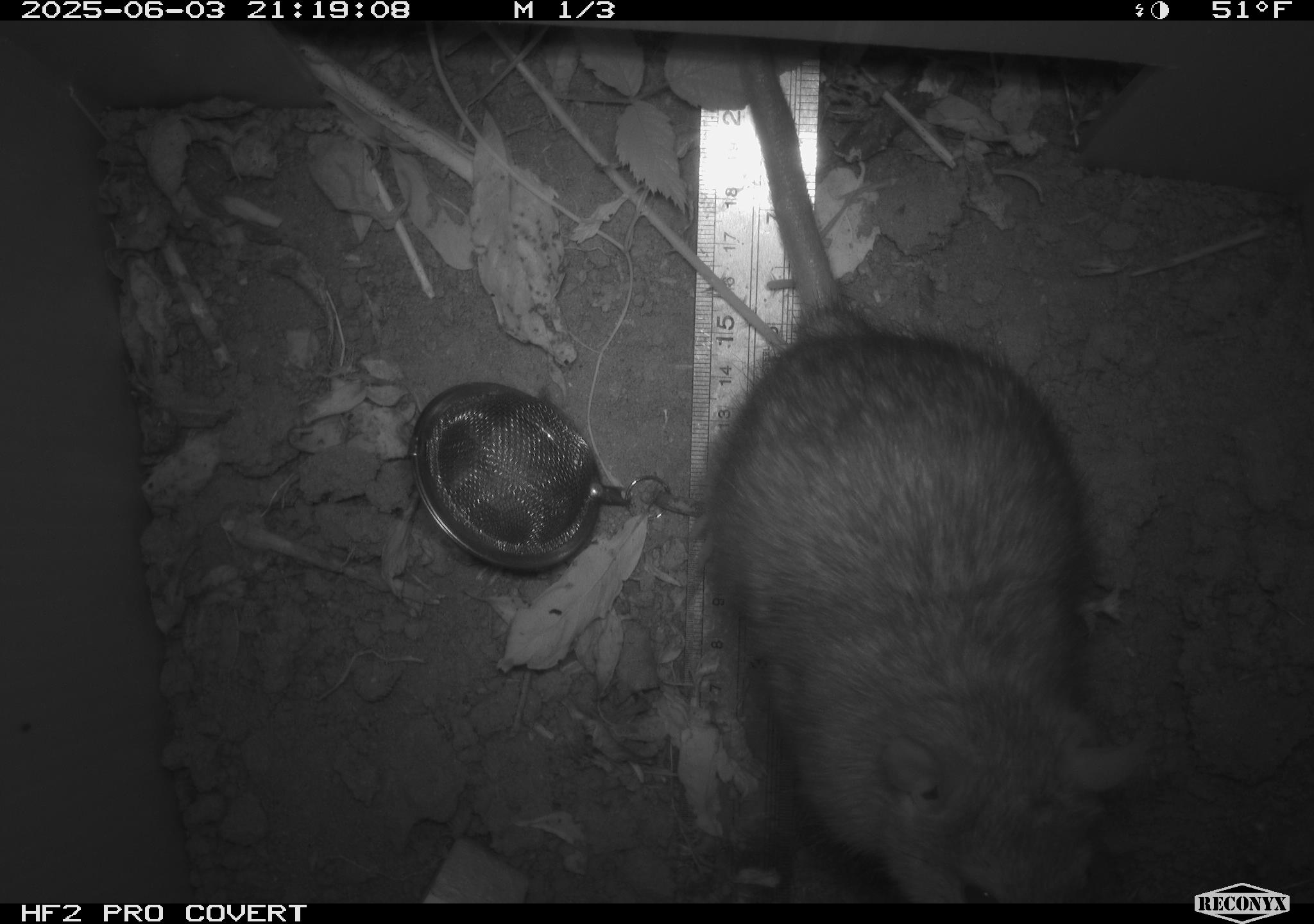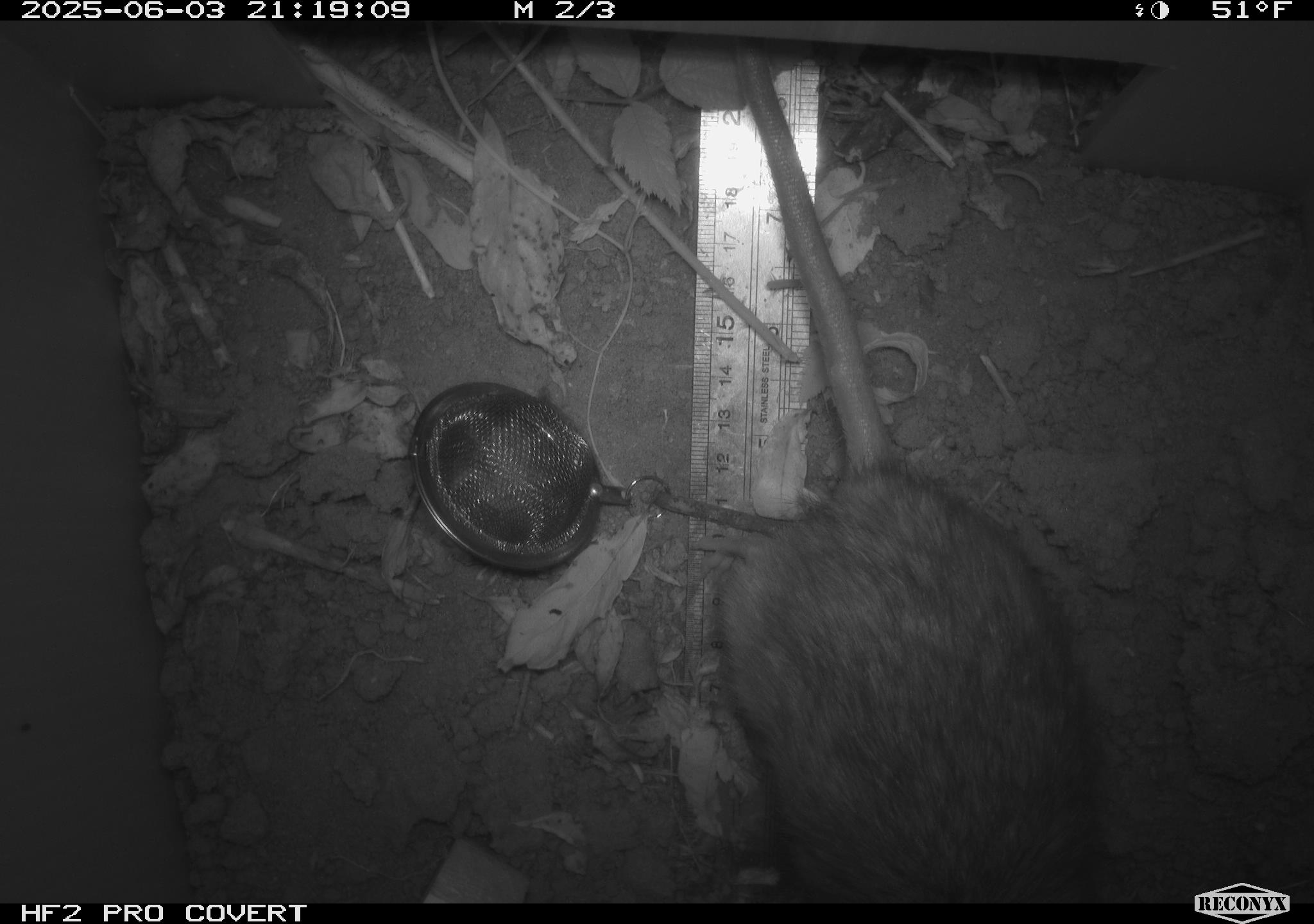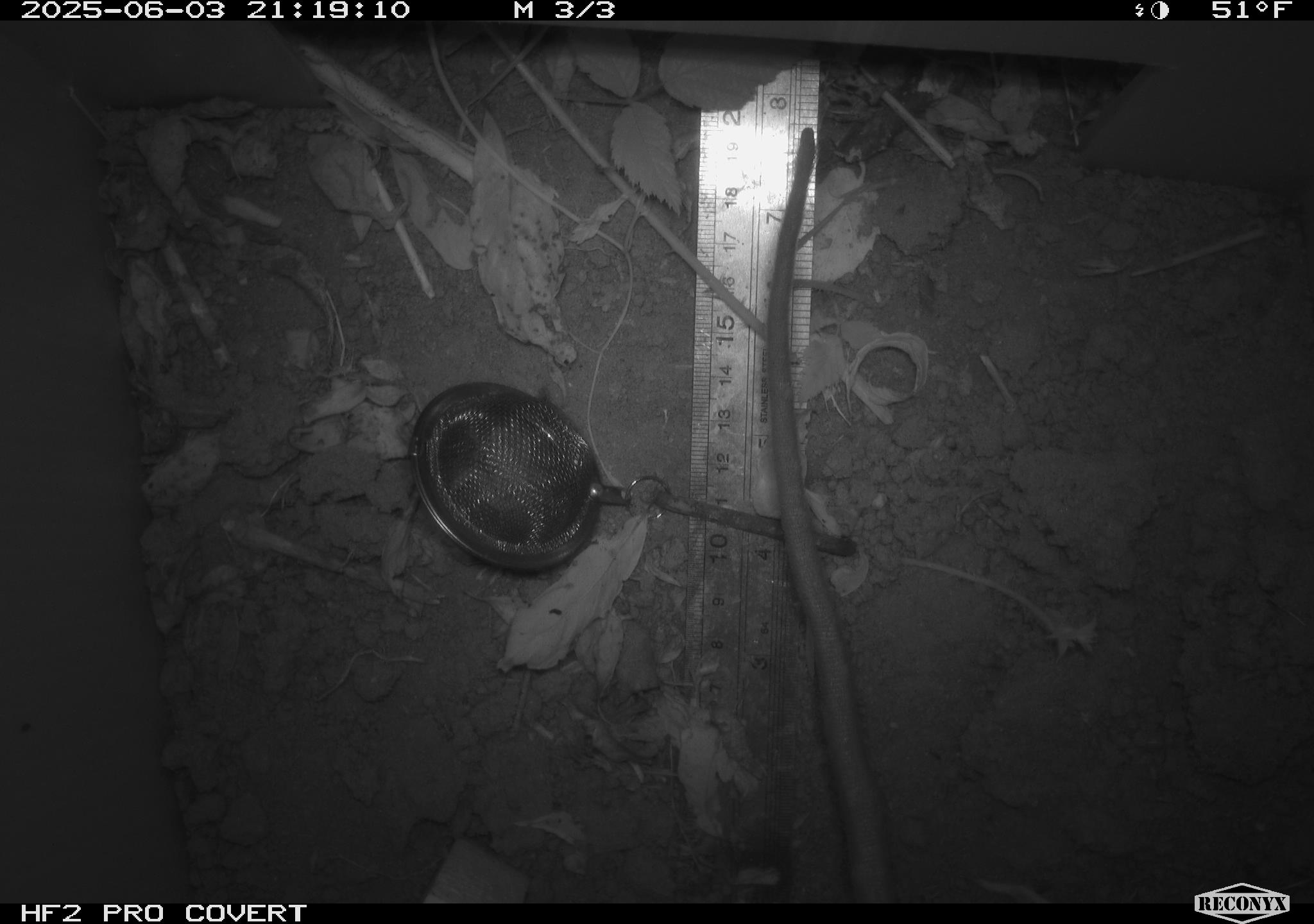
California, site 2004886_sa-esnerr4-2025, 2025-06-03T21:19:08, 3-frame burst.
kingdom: Animalia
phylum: Chordata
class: Mammalia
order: Rodentia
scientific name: Rodentia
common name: rodent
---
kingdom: Animalia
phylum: Chordata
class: Mammalia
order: Rodentia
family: Muridae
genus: Rattus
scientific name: Rattus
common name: rat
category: rattus species